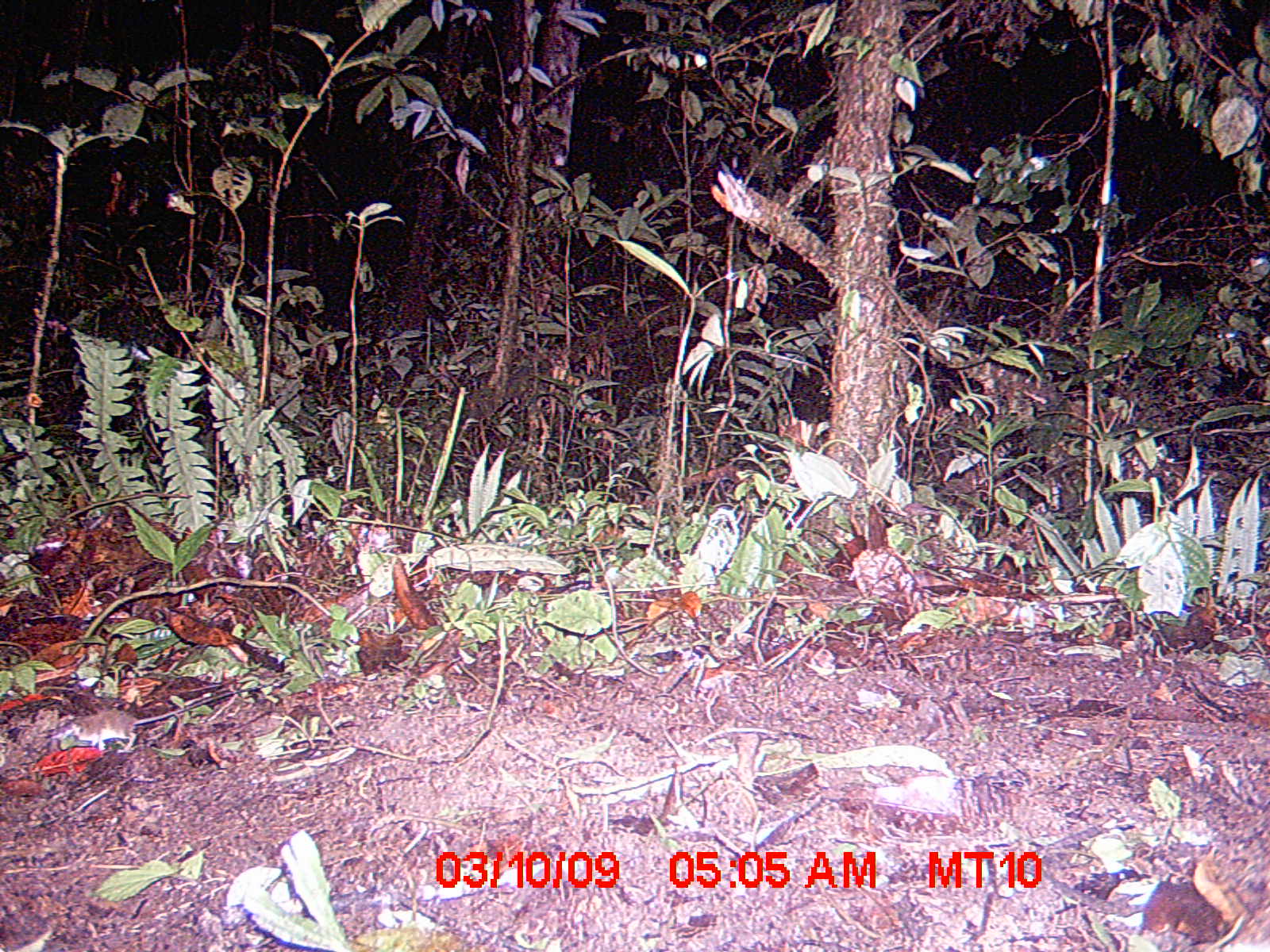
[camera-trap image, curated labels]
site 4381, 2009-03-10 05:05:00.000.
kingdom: Animalia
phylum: Chordata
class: Mammalia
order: Eulipotyphla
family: Soricidae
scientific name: Soricidae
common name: shrews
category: unknown shrew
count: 1